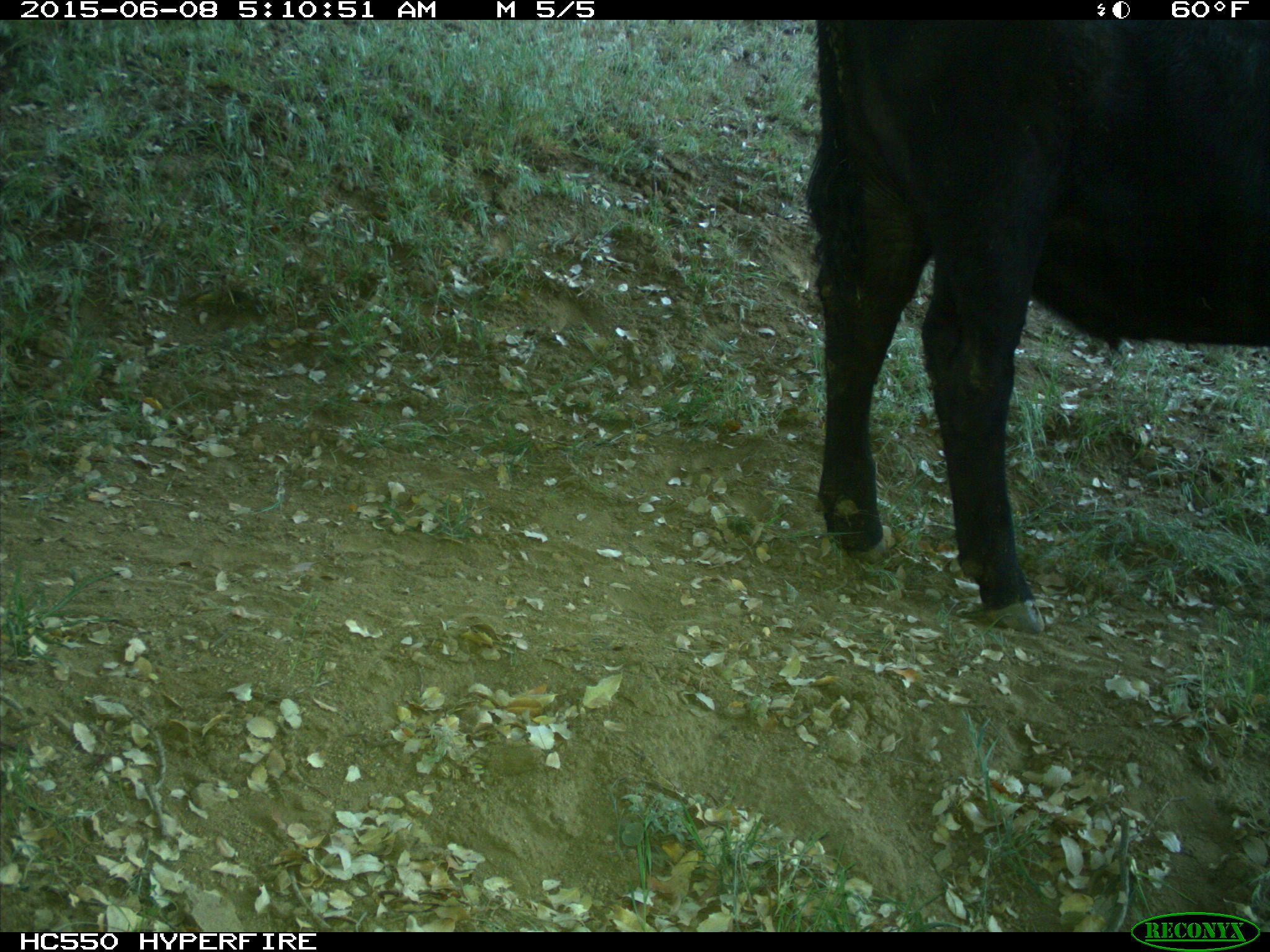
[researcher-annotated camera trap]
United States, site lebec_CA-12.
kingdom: Animalia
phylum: Chordata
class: Mammalia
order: Artiodactyla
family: Bovidae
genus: Bos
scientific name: Bos taurus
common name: domestic cow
Bos taurus (domestic cow).